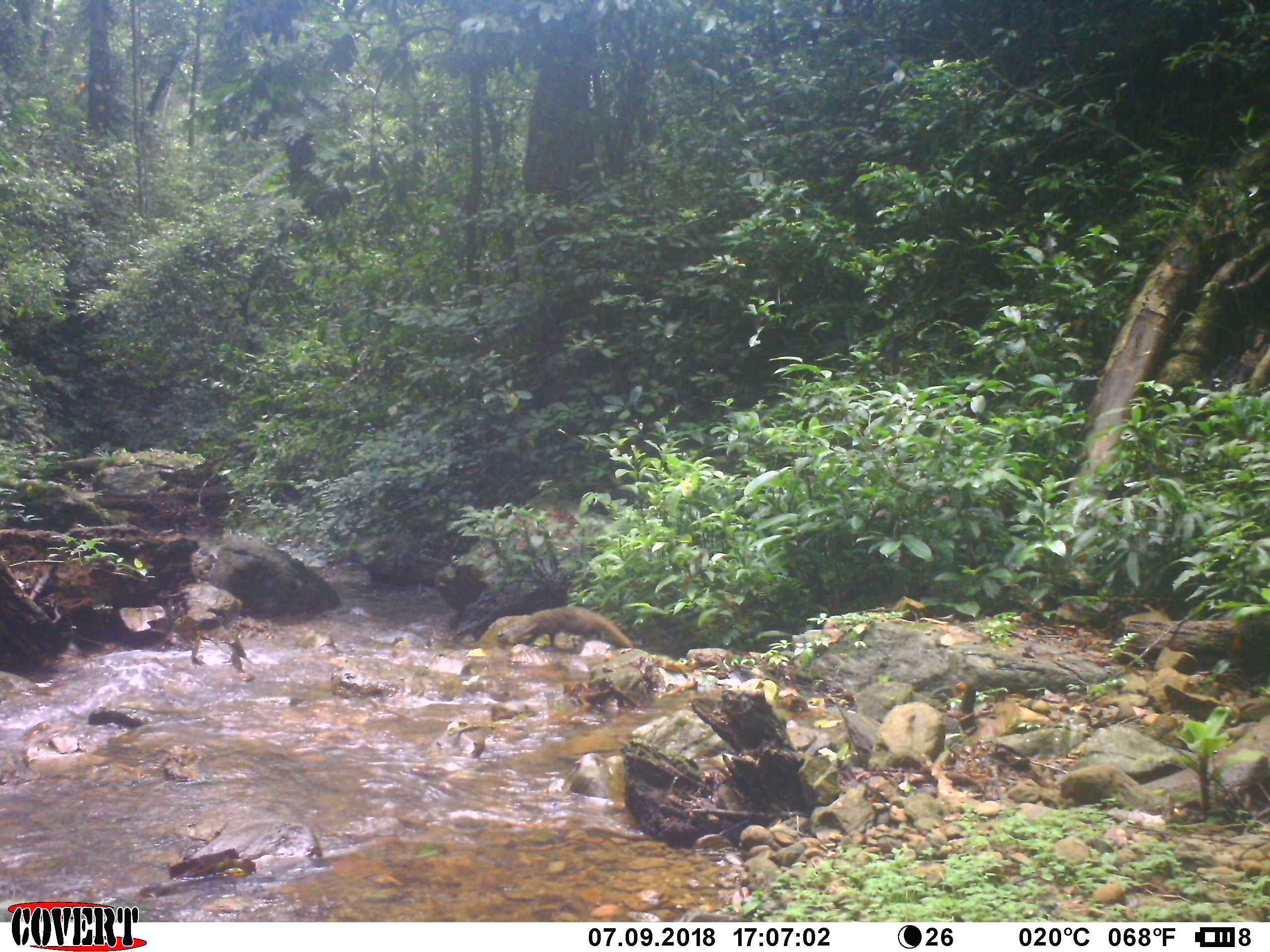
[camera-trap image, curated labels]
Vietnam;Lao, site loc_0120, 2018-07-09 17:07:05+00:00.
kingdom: Animalia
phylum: Chordata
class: Mammalia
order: Carnivora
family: Herpestidae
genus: Urva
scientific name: Urva urva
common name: crab-eating mongoose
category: crab eating mongoose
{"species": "crab eating mongoose (crab-eating mongoose) (Urva urva)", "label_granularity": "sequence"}